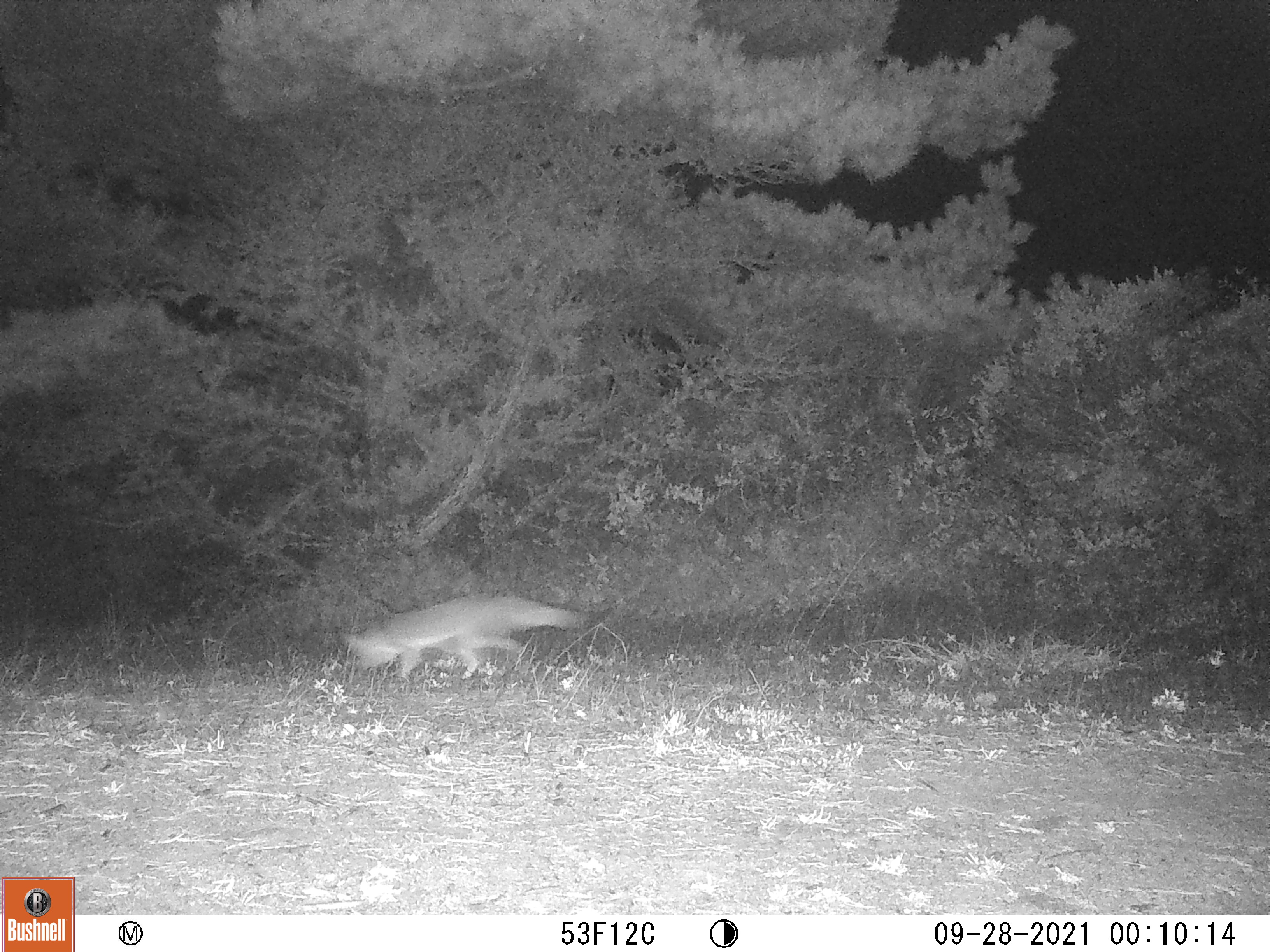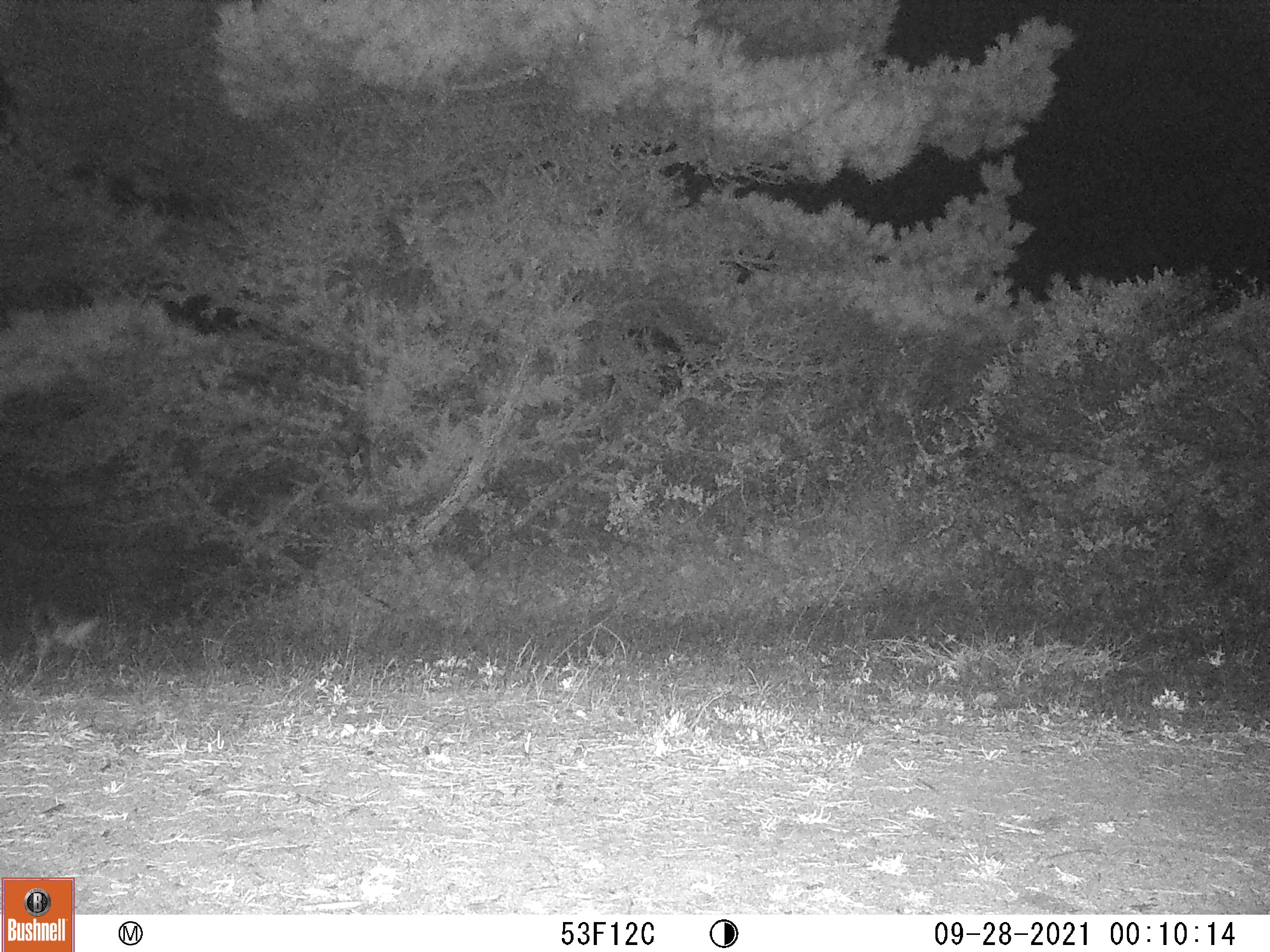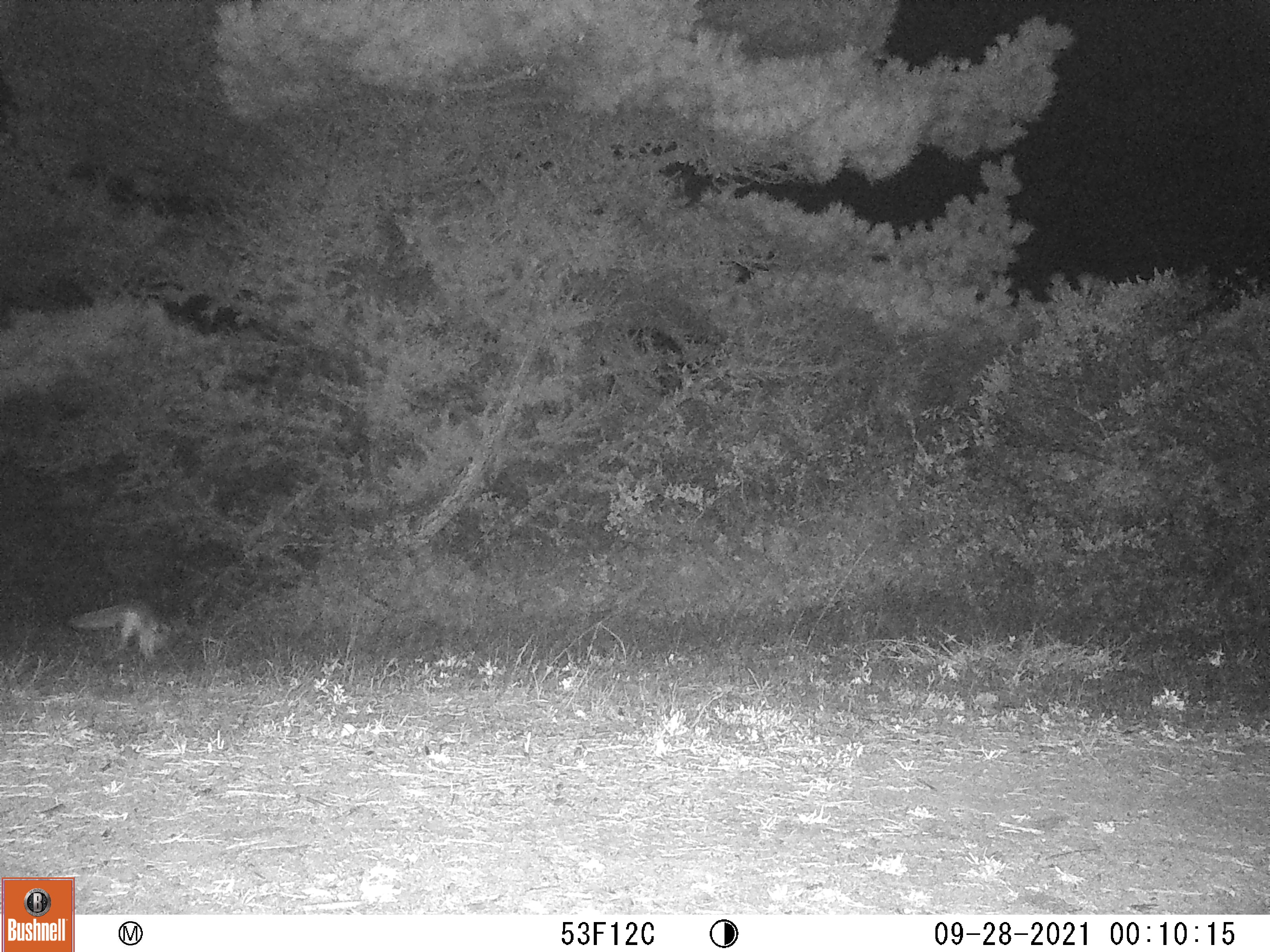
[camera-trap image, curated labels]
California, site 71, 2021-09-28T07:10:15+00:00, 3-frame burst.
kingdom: Animalia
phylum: Chordata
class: Mammalia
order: Carnivora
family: Canidae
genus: Urocyon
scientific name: Urocyon cinereoargenteus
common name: gray fox